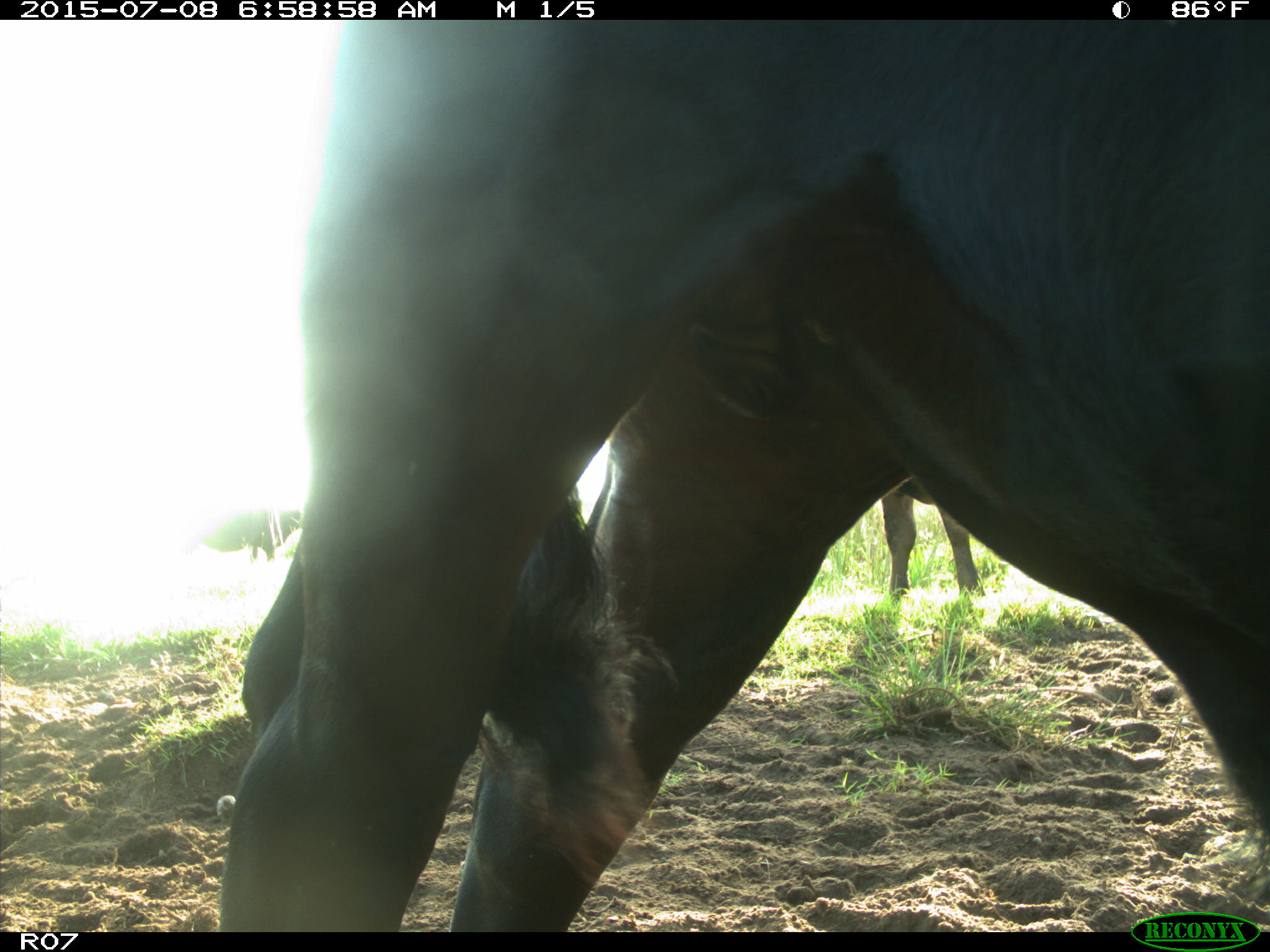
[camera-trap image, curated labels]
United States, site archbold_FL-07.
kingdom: Animalia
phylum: Chordata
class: Mammalia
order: Artiodactyla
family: Bovidae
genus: Bos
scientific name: Bos taurus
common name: domestic cow